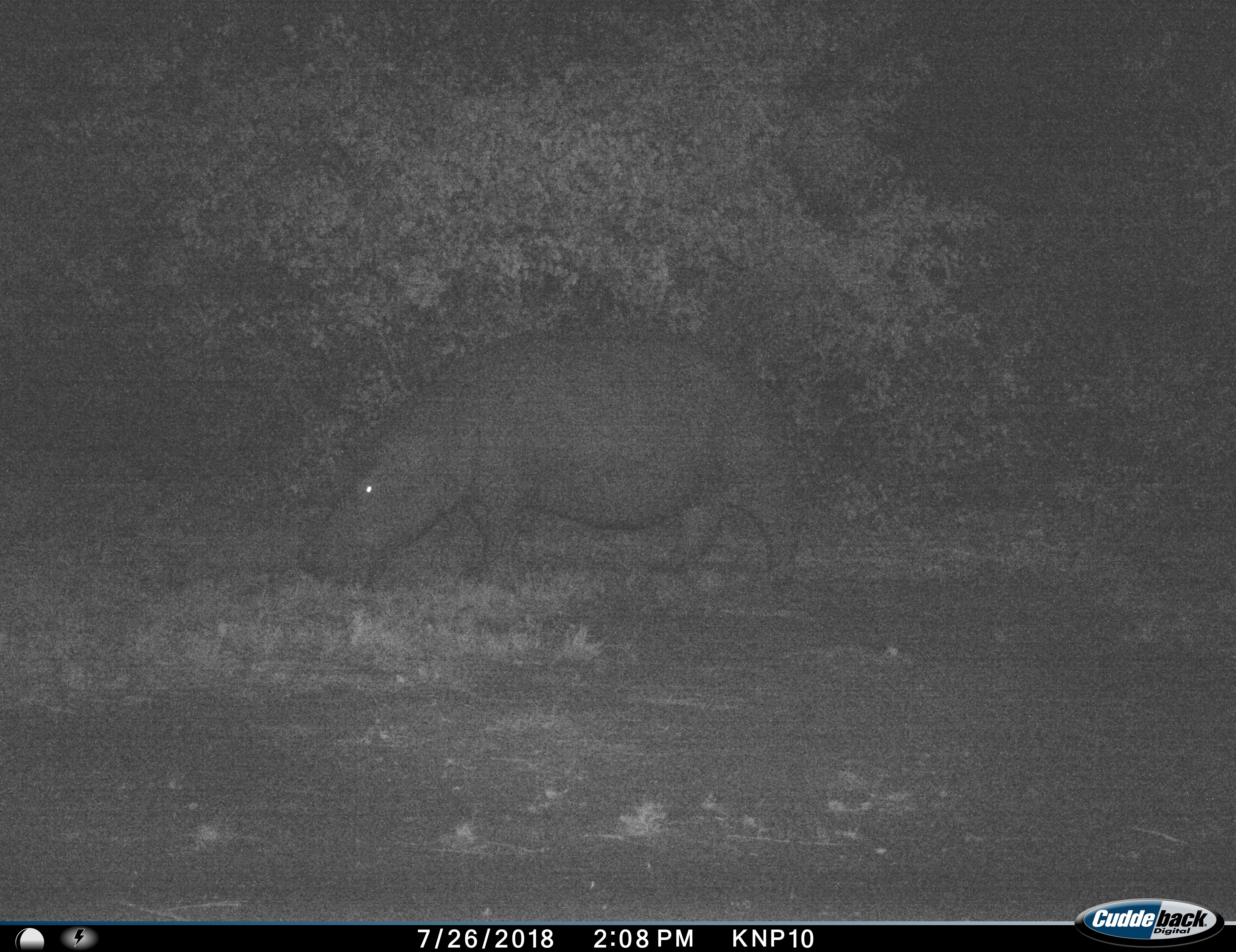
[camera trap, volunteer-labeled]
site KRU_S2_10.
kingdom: Animalia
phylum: Chordata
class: Mammalia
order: Artiodactyla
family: Hippopotamidae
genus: Hippopotamus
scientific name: Hippopotamus amphibius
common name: hippopotamus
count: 1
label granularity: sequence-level